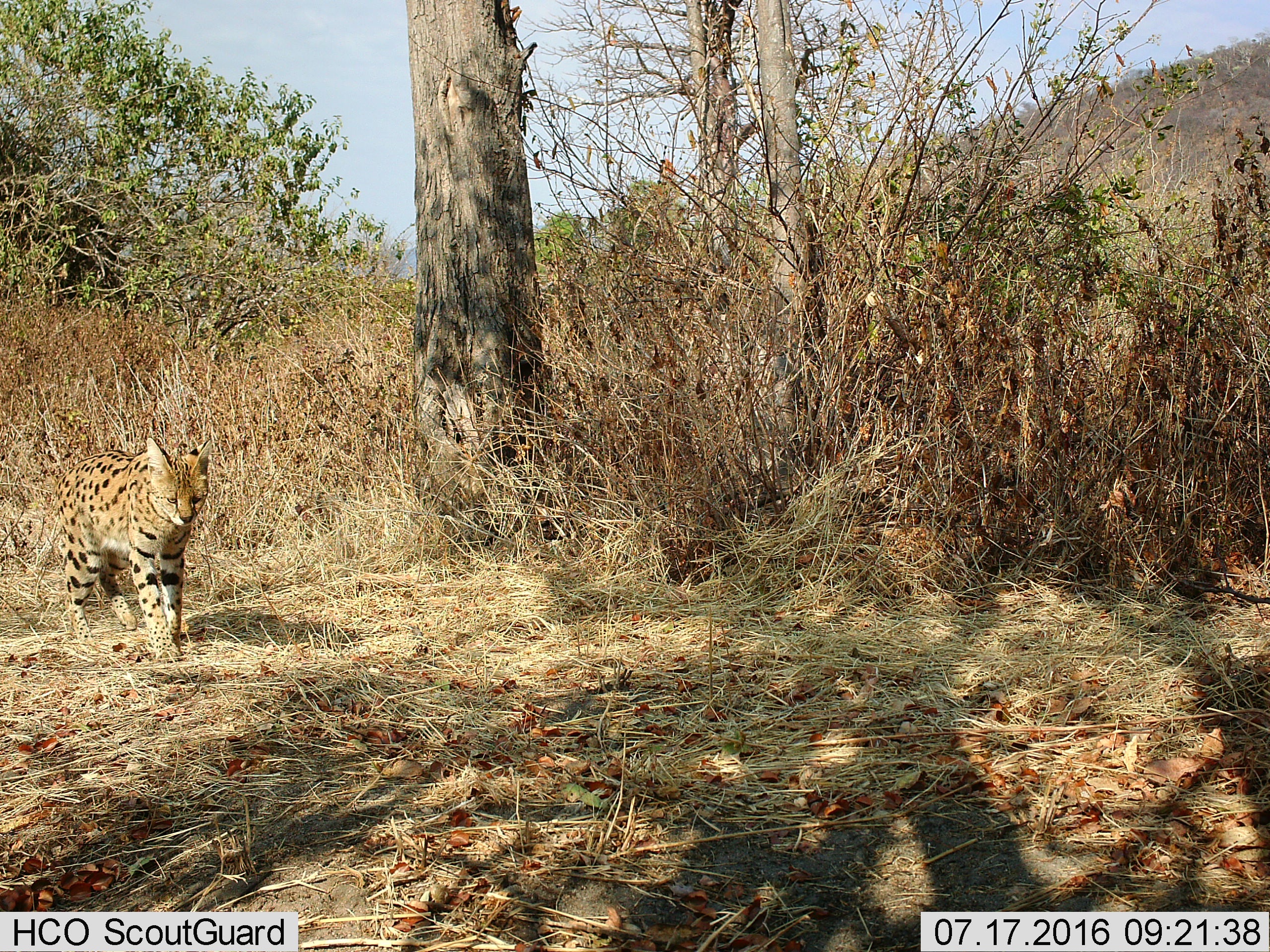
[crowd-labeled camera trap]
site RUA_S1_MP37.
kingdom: Animalia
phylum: Chordata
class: Mammalia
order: Carnivora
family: Felidae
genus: Leptailurus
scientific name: Leptailurus serval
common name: serval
Serval (Leptailurus serval), count 1. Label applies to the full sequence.